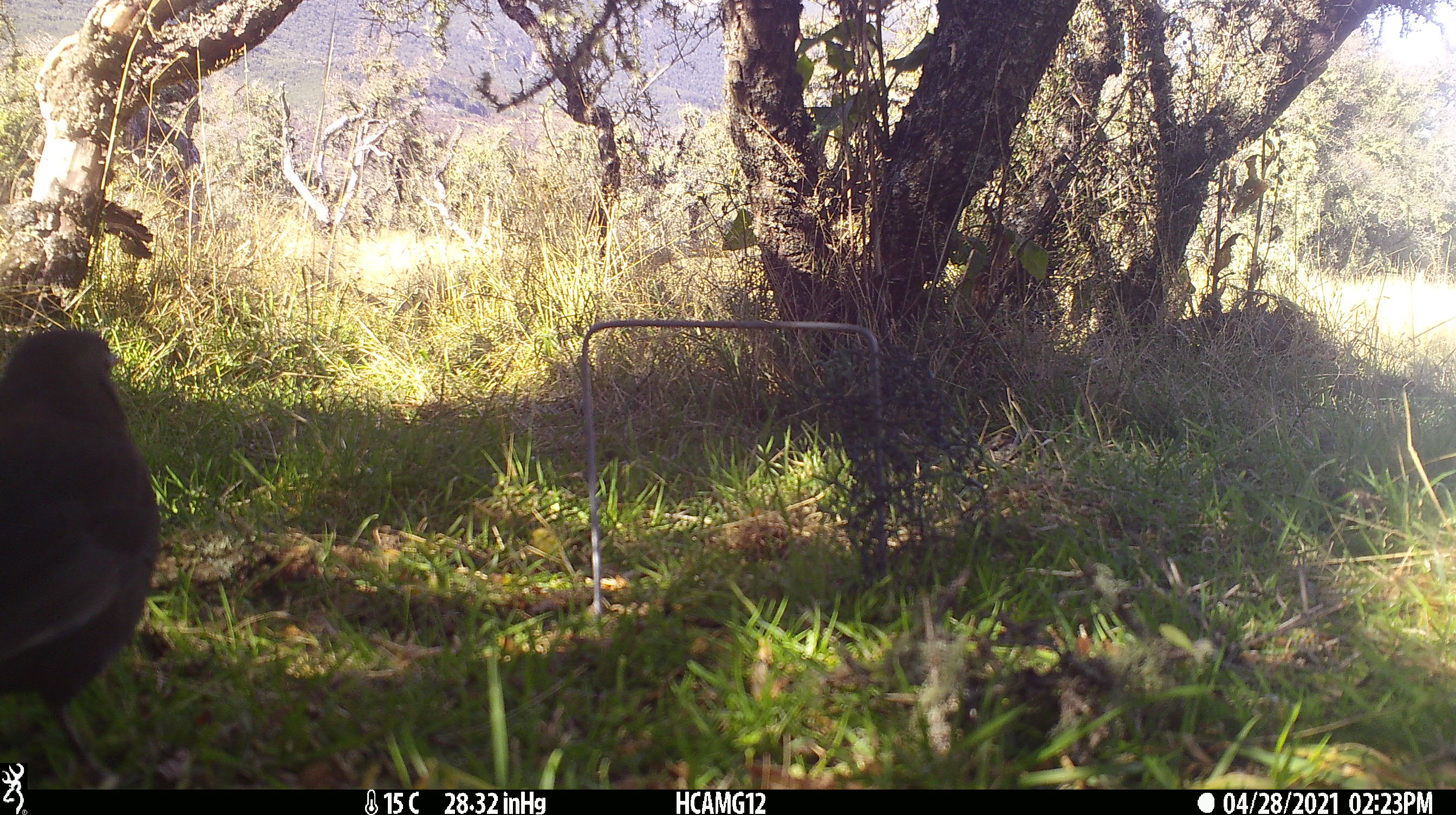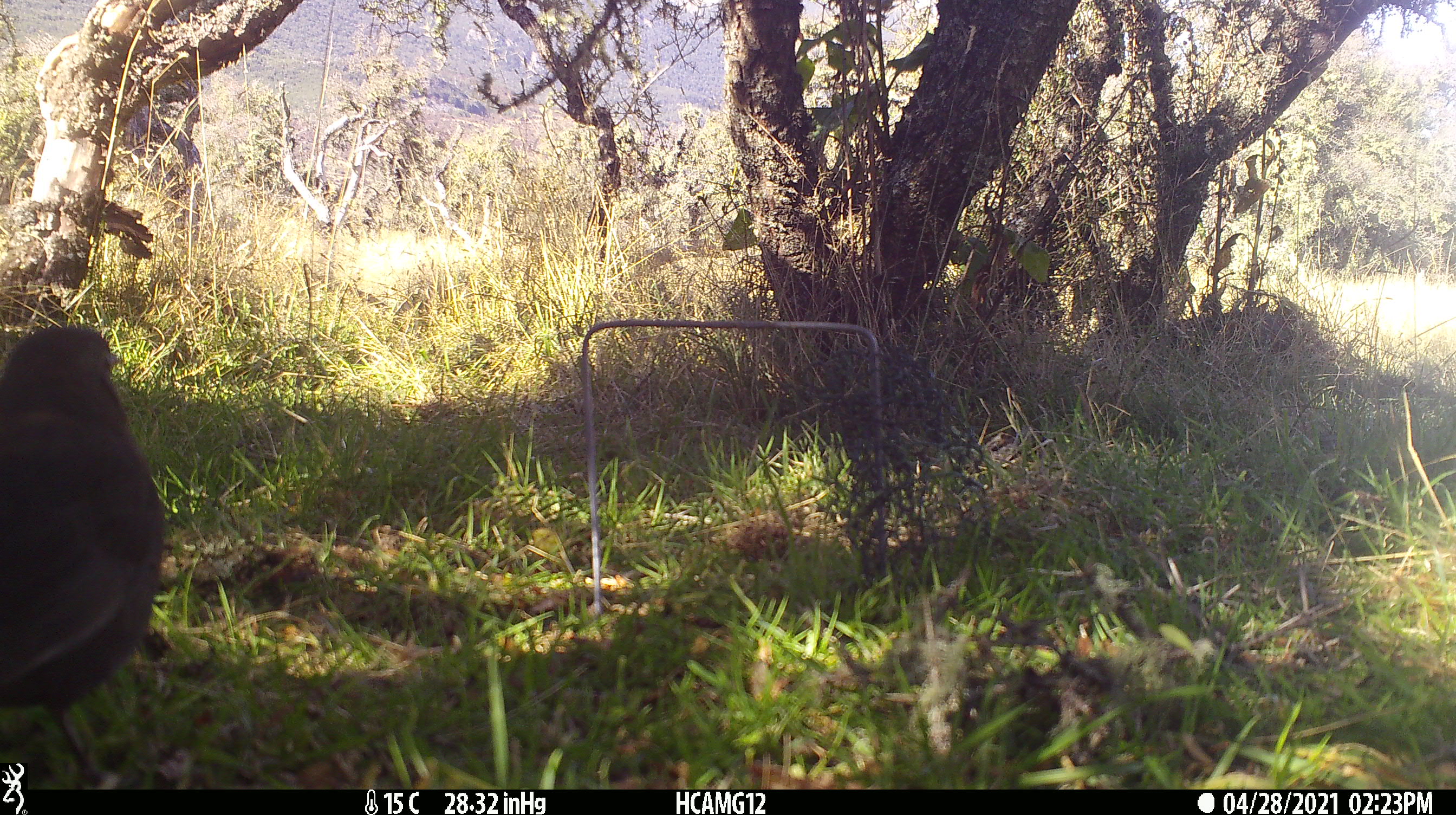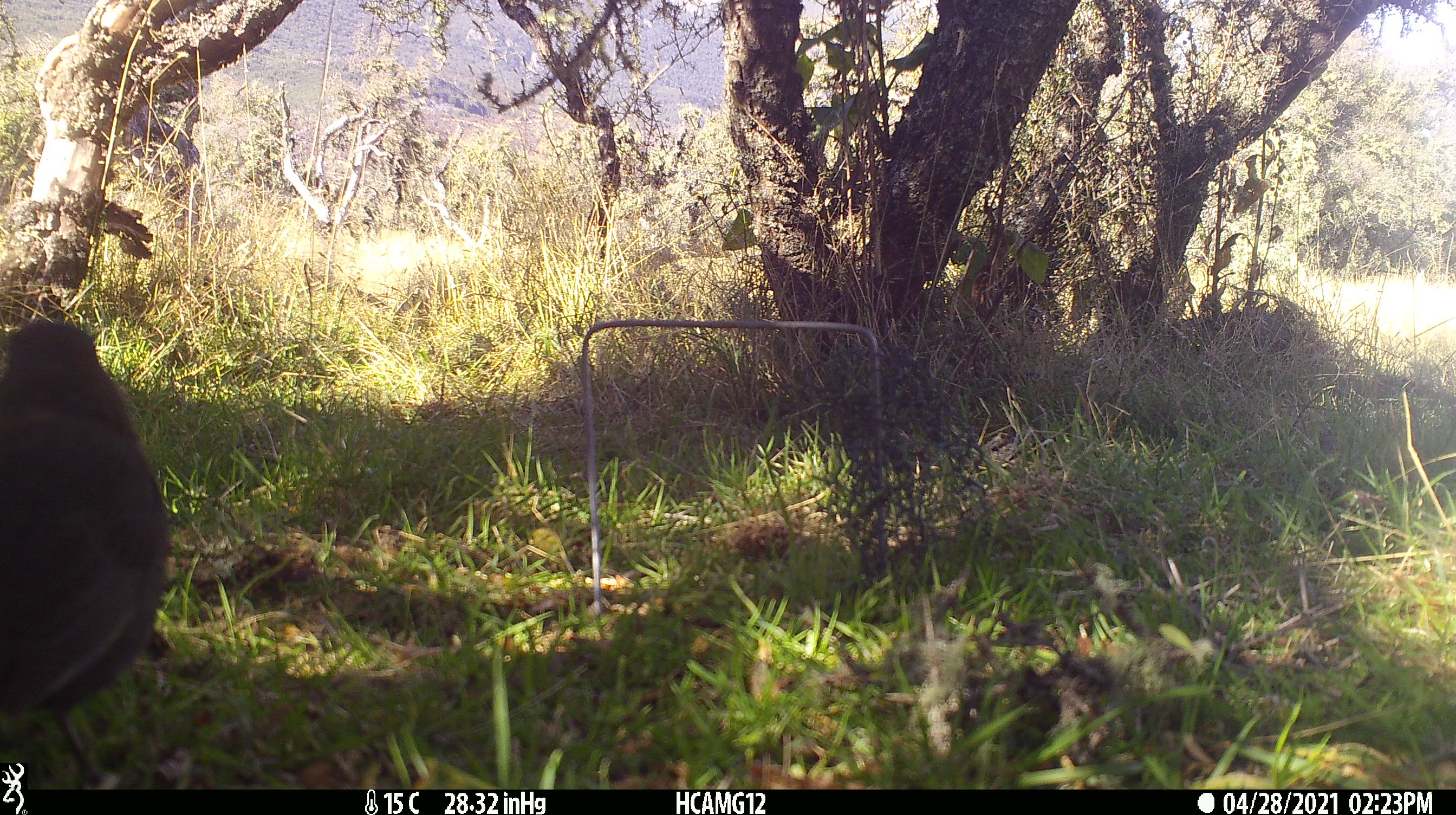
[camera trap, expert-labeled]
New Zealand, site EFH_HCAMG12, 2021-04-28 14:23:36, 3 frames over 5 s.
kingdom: Animalia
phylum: Chordata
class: Aves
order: Passeriformes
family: Turdidae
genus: Turdus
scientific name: Turdus merula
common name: eurasian blackbird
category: blackbird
Blackbird (eurasian blackbird) (Turdus merula).